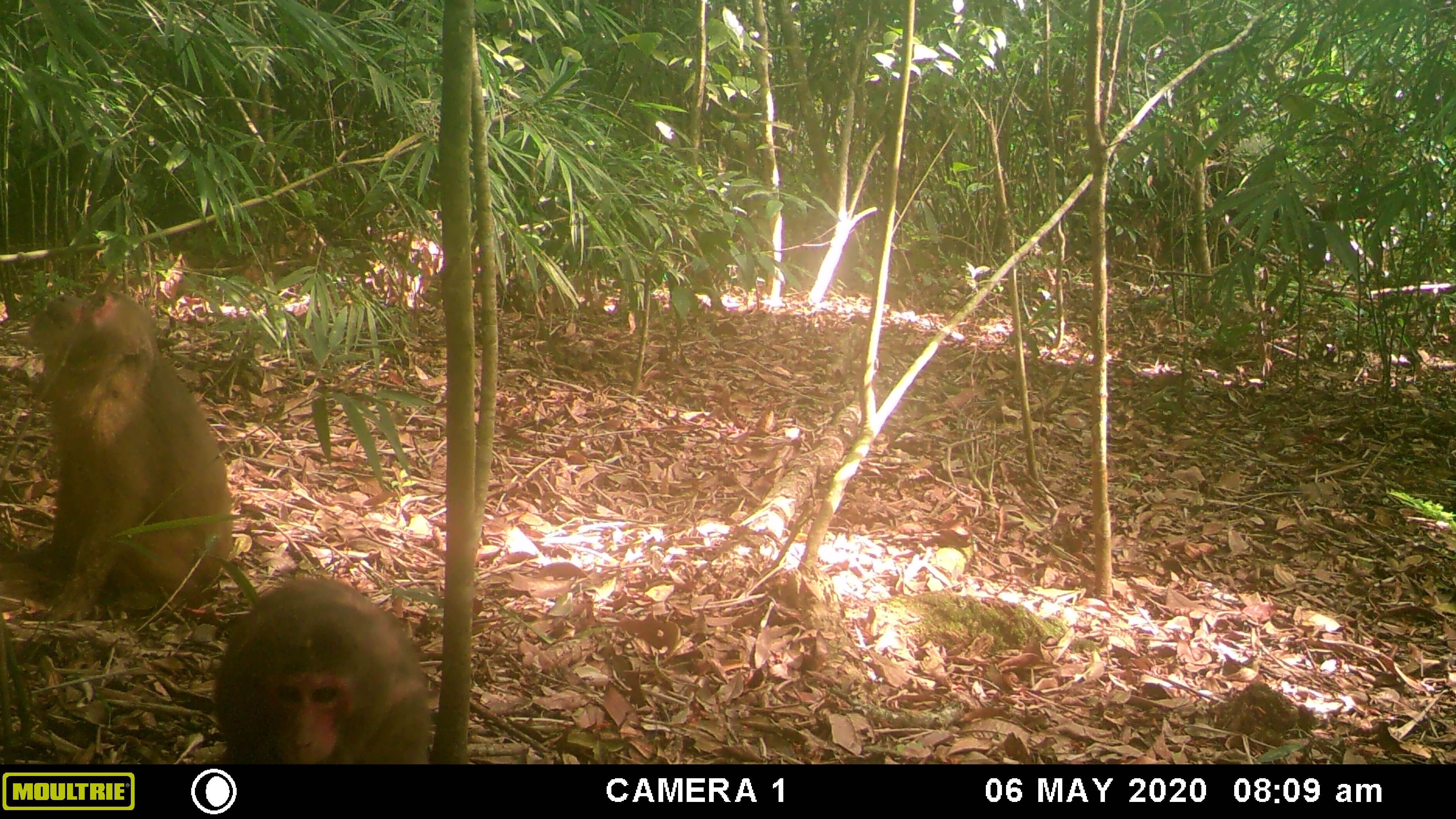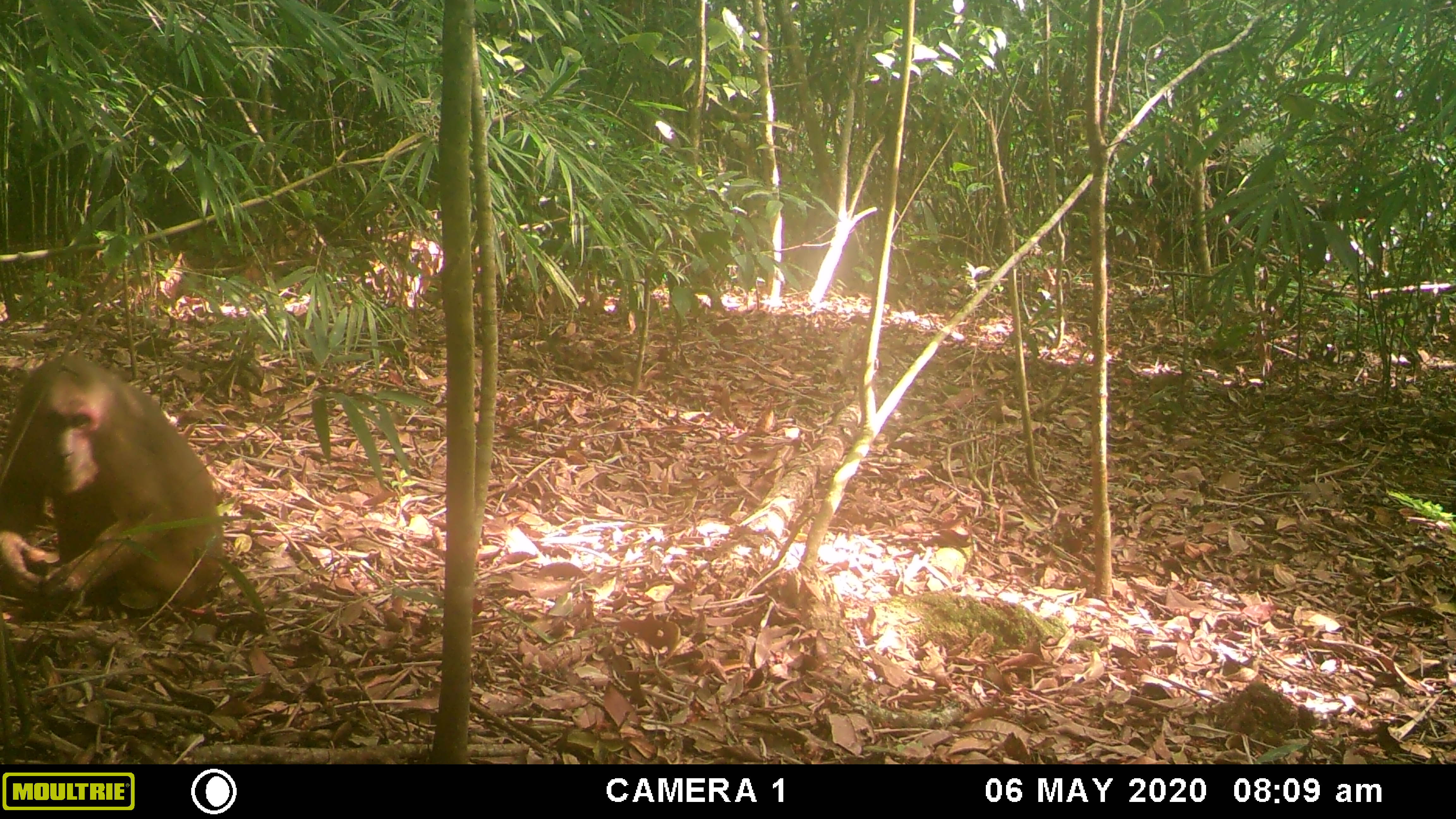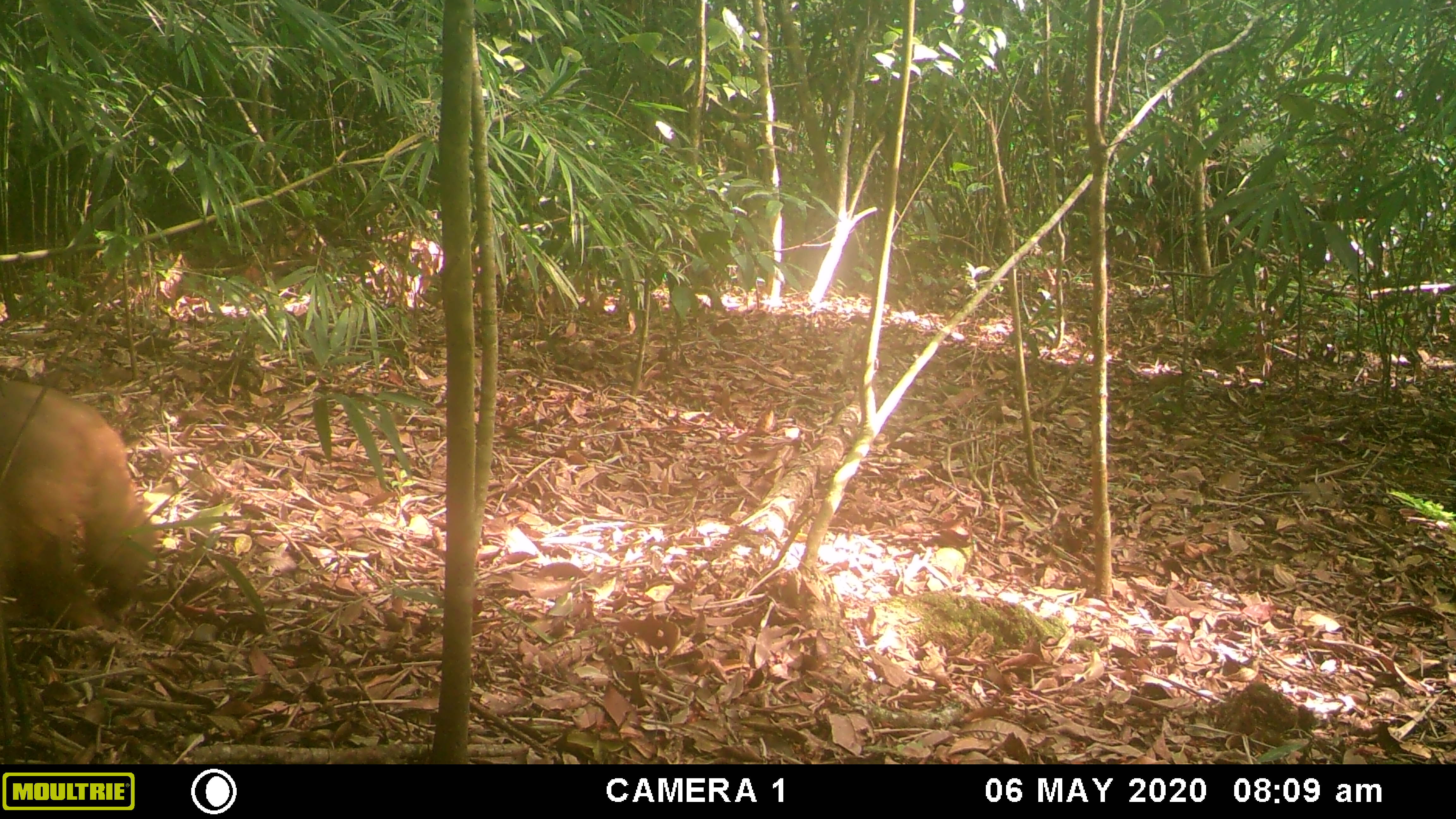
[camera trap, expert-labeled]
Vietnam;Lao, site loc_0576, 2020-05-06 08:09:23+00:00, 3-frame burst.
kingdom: Animalia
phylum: Chordata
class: Mammalia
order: Primates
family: Cercopithecidae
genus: Macaca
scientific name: Macaca arctoides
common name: stump-tailed macaque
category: stump tailed macaque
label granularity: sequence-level